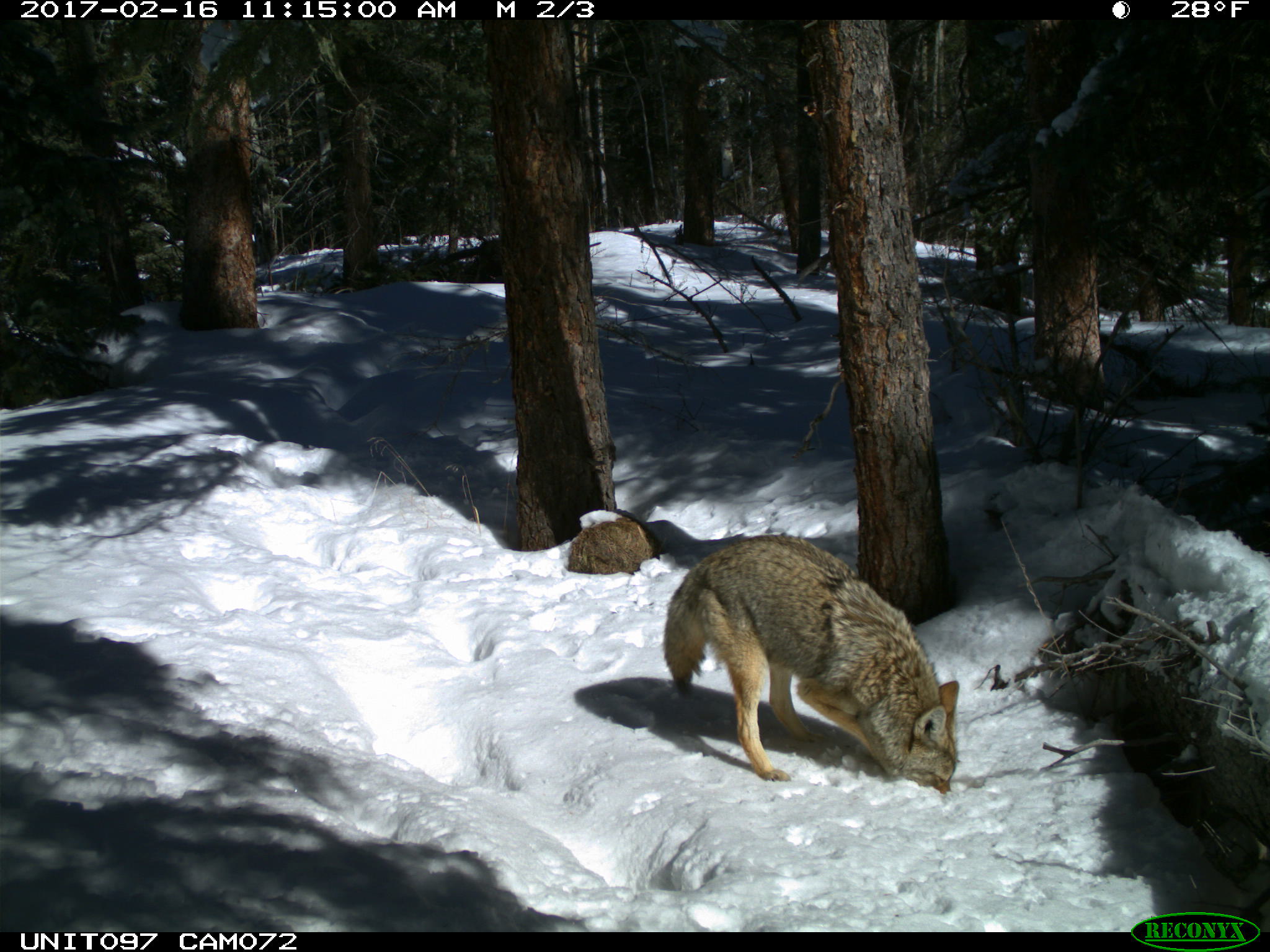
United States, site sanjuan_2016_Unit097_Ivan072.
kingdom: Animalia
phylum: Chordata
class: Mammalia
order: Carnivora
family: Canidae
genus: Canis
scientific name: Canis latrans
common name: coyote